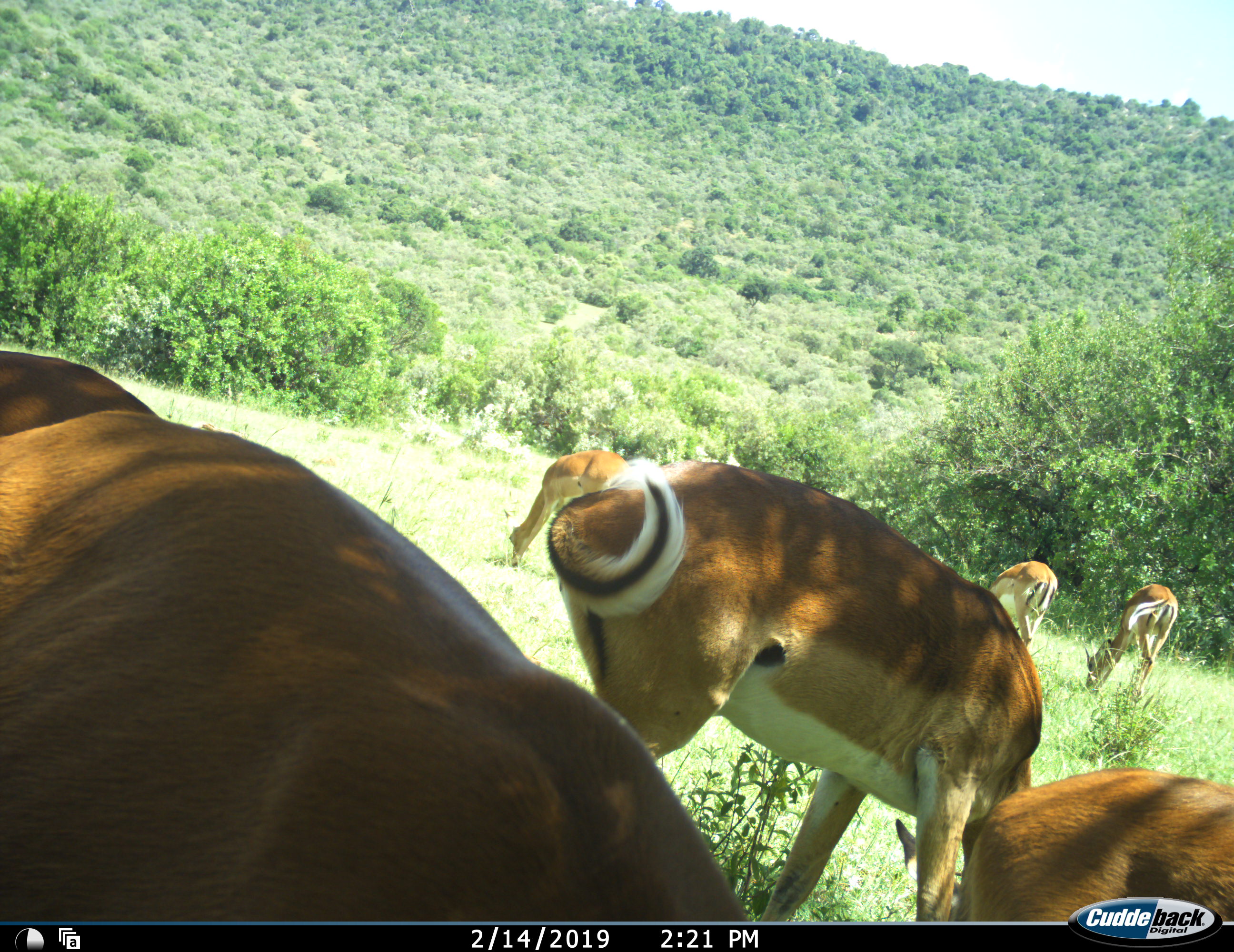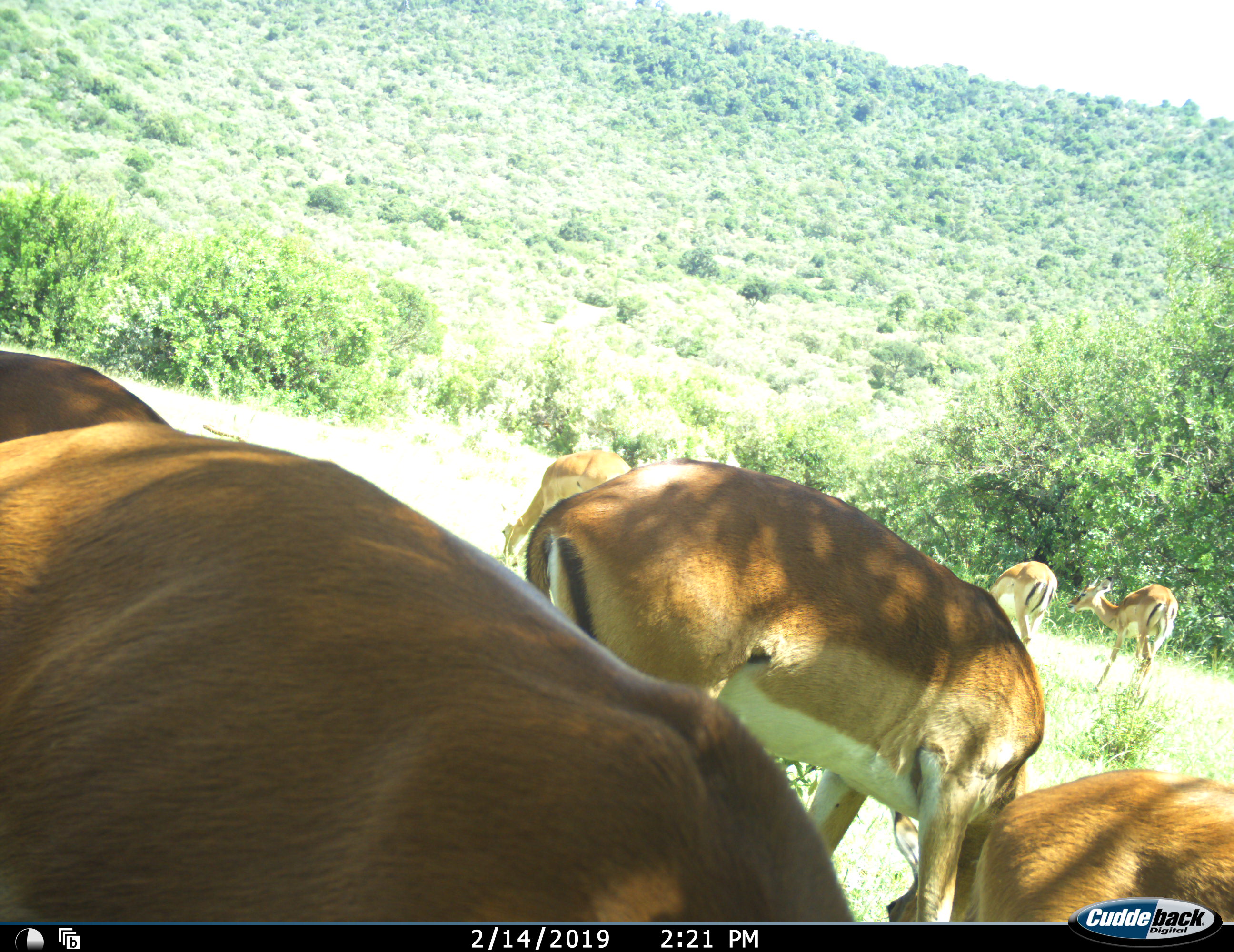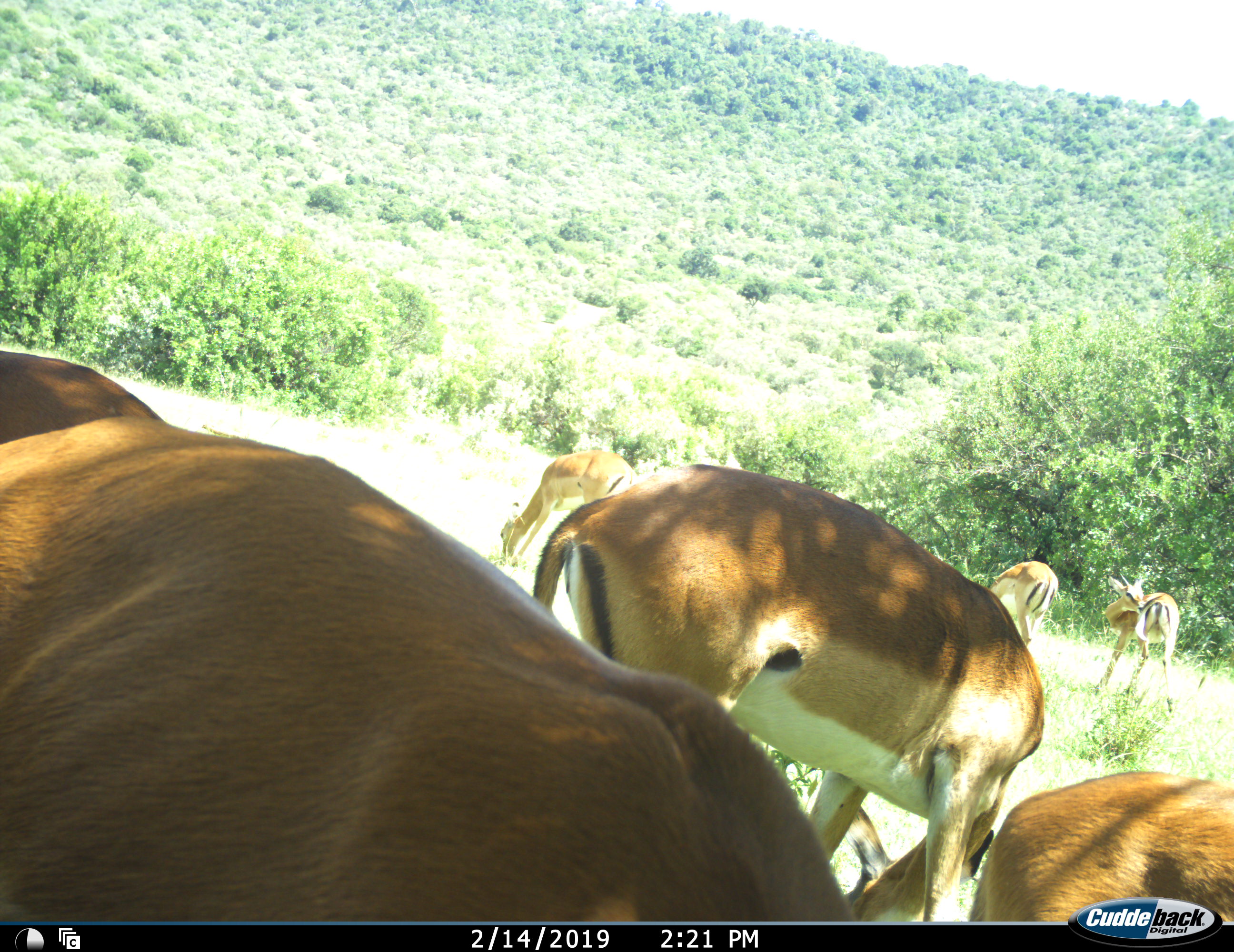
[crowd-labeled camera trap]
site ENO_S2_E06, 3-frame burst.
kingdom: Animalia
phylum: Chordata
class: Mammalia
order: Artiodactyla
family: Bovidae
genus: Aepyceros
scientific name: Aepyceros melampus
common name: impala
Impala (Aepyceros melampus), count 7. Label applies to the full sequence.